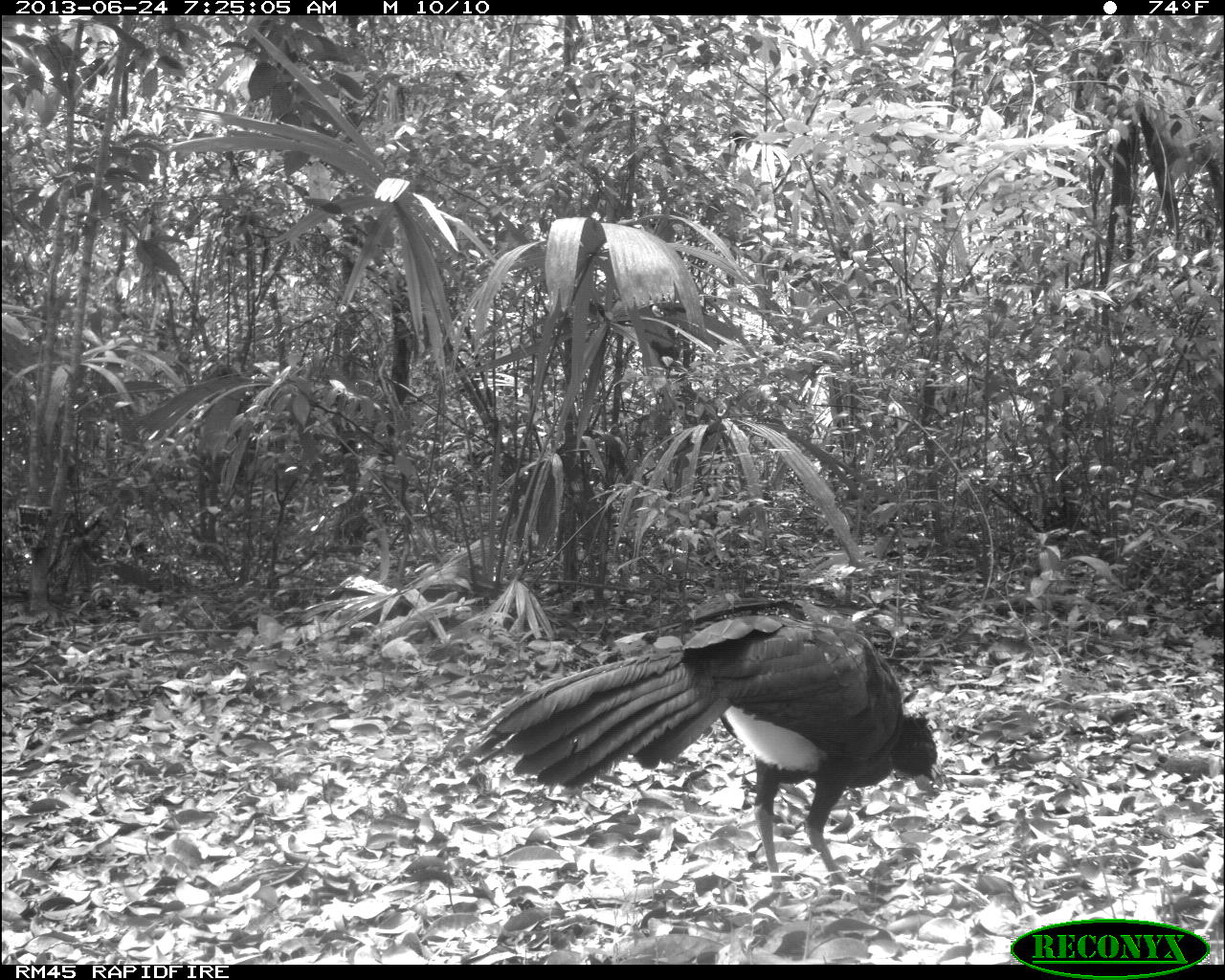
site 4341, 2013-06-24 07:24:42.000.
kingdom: Animalia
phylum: Chordata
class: Aves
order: Galliformes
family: Cracidae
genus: Crax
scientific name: Crax rubra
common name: great curassow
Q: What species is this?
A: Crax rubra (great curassow).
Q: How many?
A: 1.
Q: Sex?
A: Male.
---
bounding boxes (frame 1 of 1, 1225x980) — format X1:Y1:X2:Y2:
crax rubra: 456:593:938:908